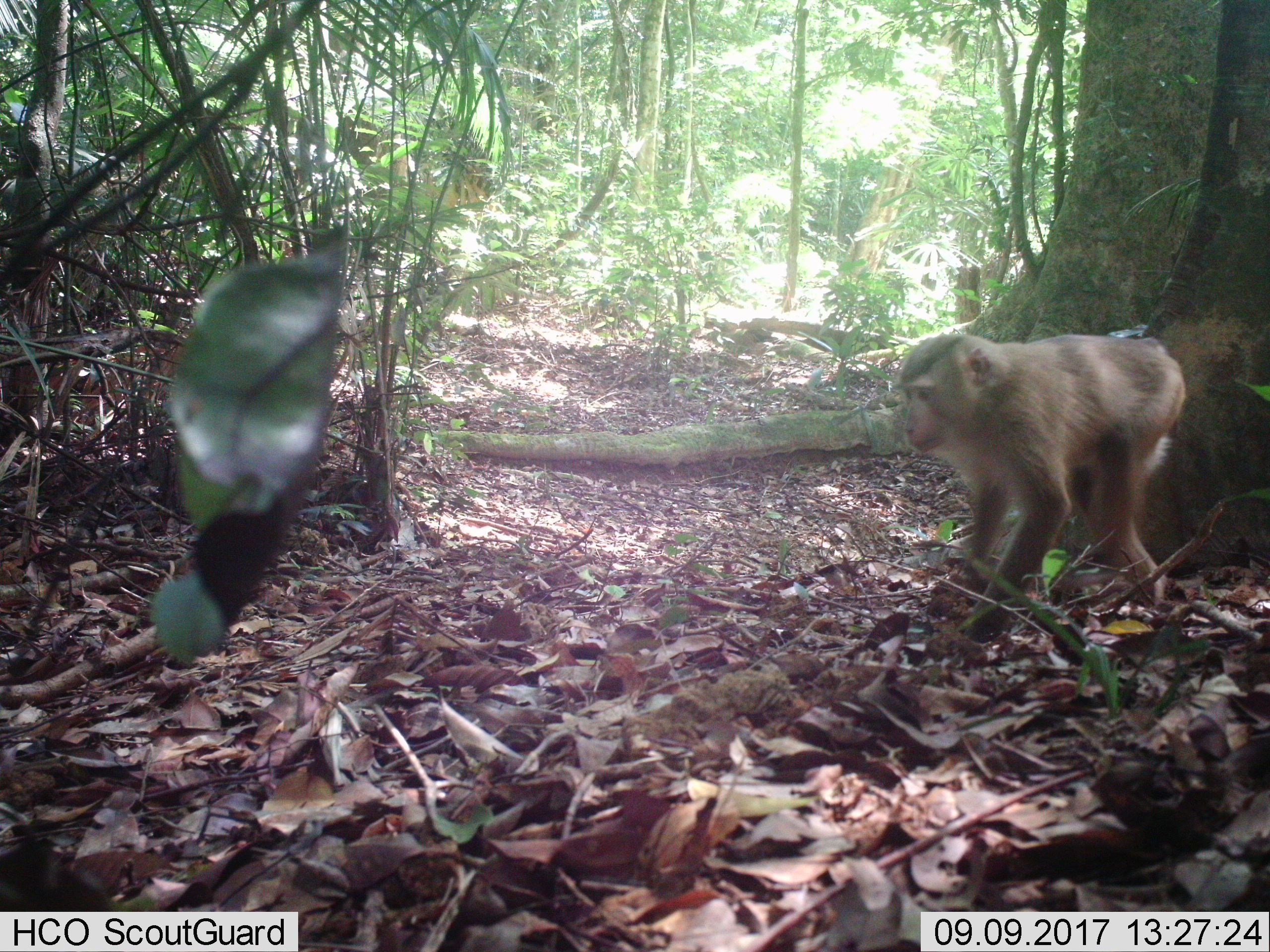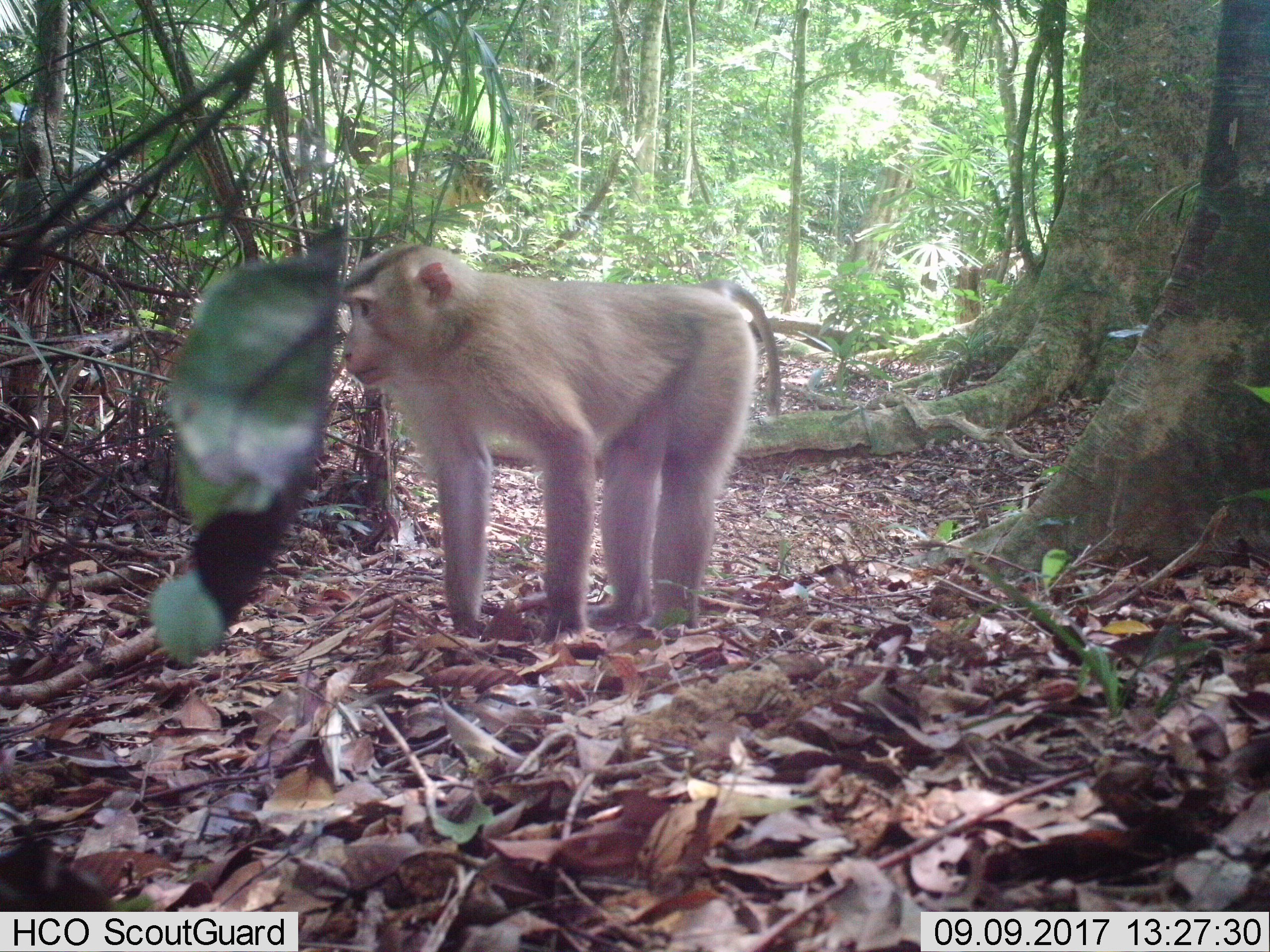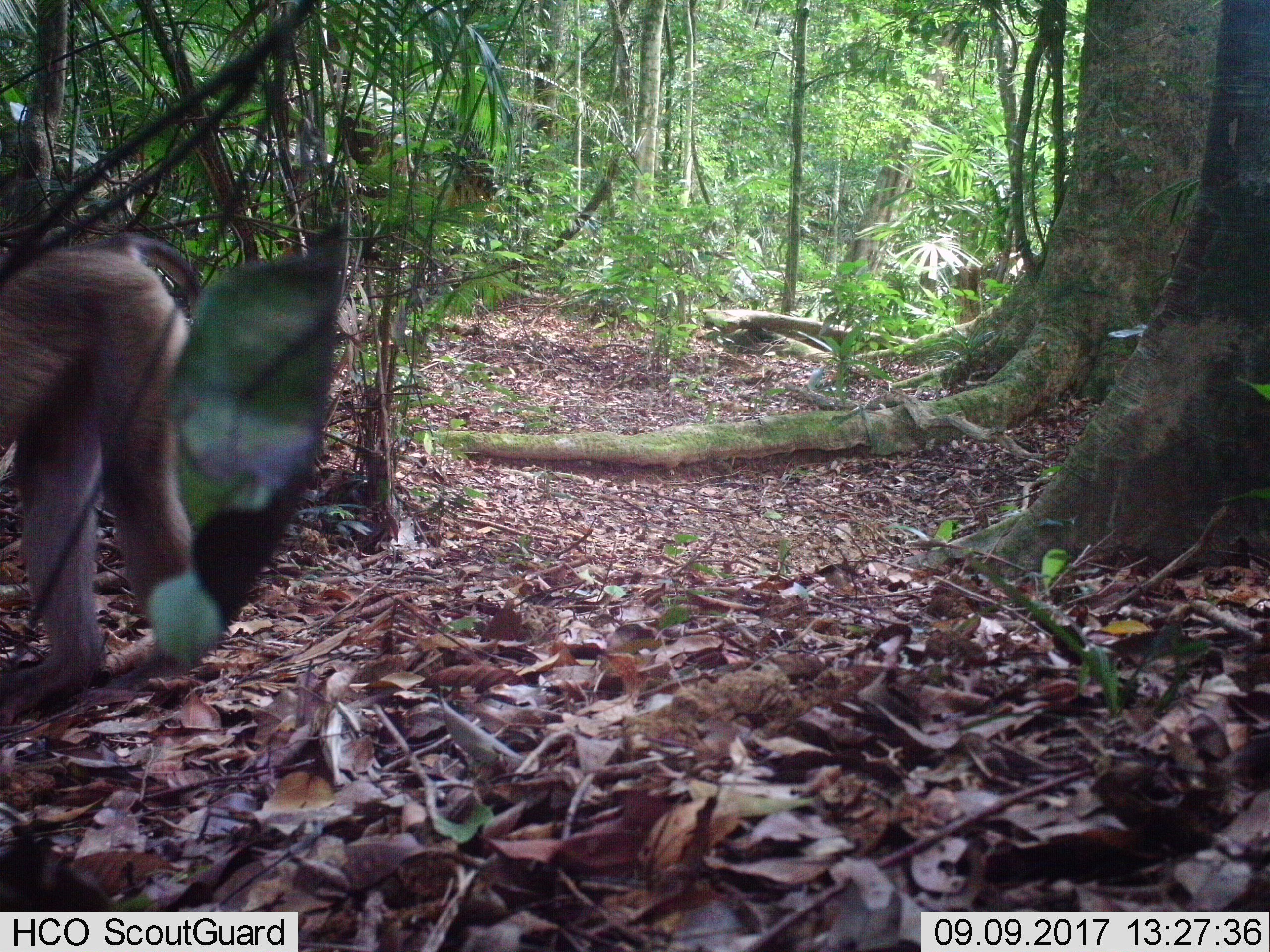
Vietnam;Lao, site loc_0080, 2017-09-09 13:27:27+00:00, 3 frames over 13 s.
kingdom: Animalia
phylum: Chordata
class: Mammalia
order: Primates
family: Cercopithecidae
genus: Macaca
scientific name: Macaca nemestrina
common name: pig-tailed macaque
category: pig tailed macaque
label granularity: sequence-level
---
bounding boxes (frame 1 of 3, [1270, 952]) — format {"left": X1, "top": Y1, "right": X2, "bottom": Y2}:
pig tailed macaque: {"left": 894, "top": 330, "right": 1186, "bottom": 643}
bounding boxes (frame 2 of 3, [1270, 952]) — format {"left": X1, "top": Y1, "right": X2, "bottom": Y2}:
pig tailed macaque: {"left": 340, "top": 238, "right": 778, "bottom": 640}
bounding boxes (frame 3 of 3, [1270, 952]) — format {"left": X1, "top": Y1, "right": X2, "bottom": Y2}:
pig tailed macaque: {"left": 0, "top": 228, "right": 224, "bottom": 724}